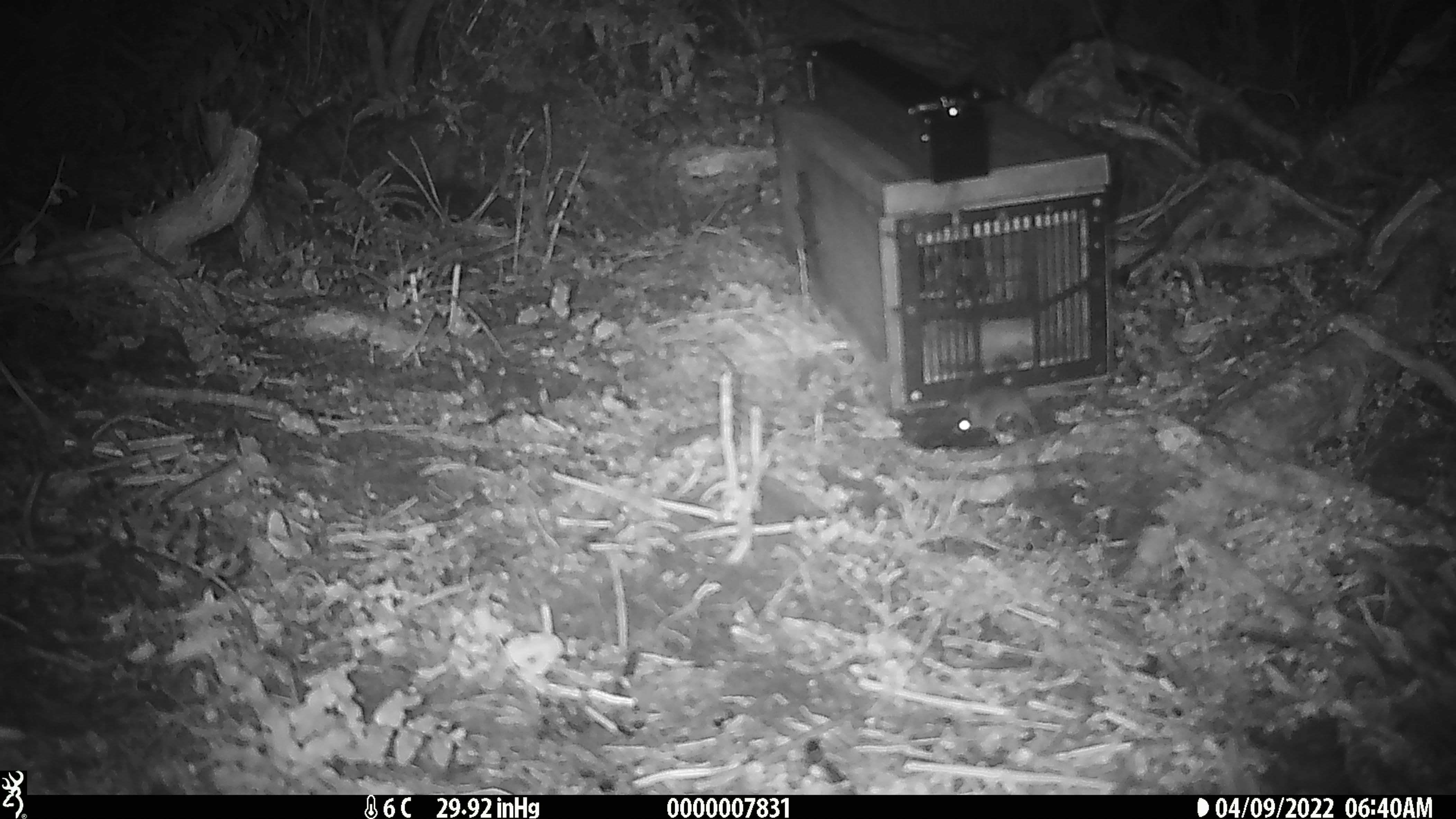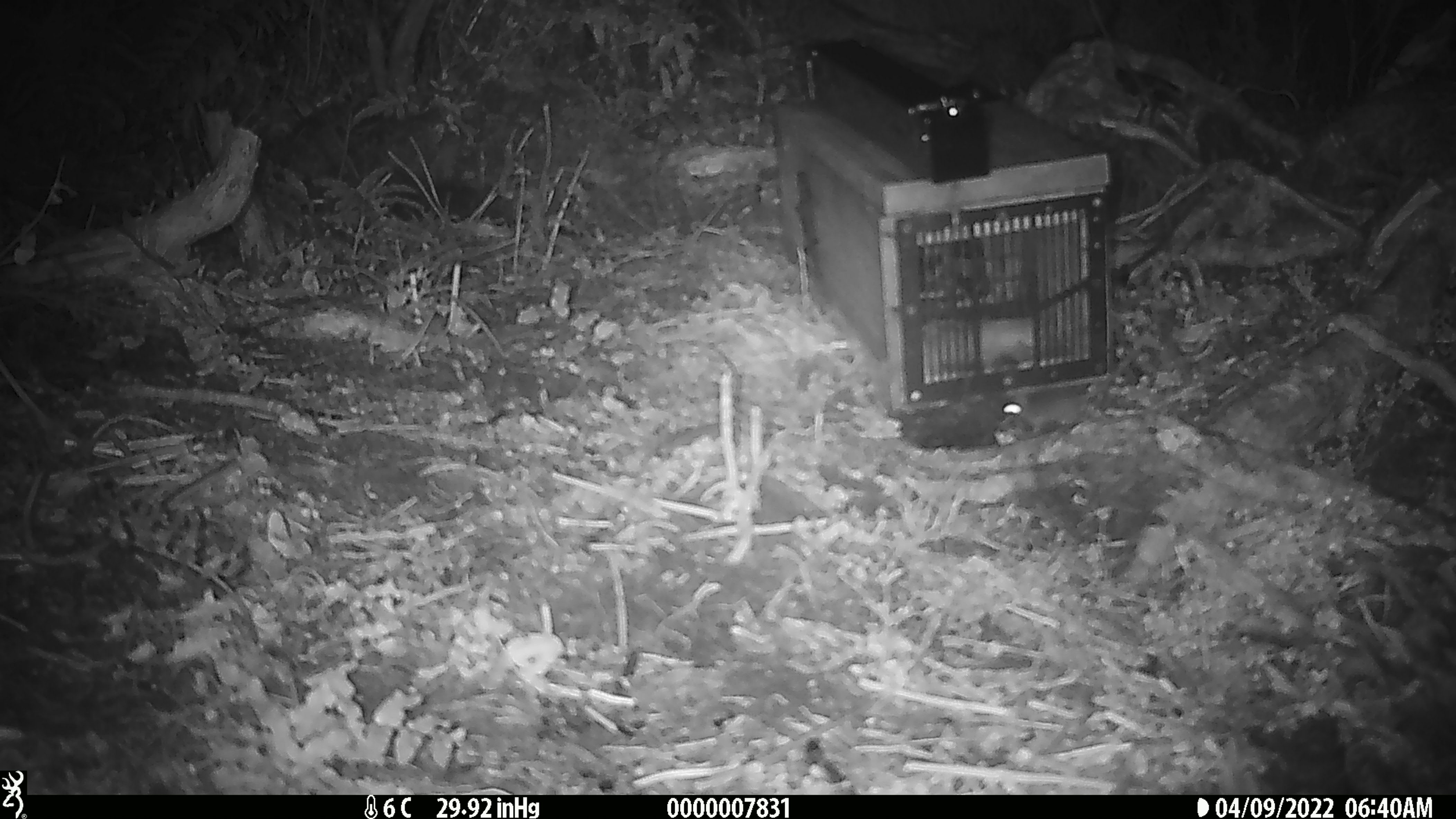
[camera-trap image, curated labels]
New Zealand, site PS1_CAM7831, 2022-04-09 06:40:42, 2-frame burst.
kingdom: Animalia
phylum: Chordata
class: Mammalia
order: Rodentia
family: Muridae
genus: Mus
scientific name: Mus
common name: mouse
Mouse (Mus).